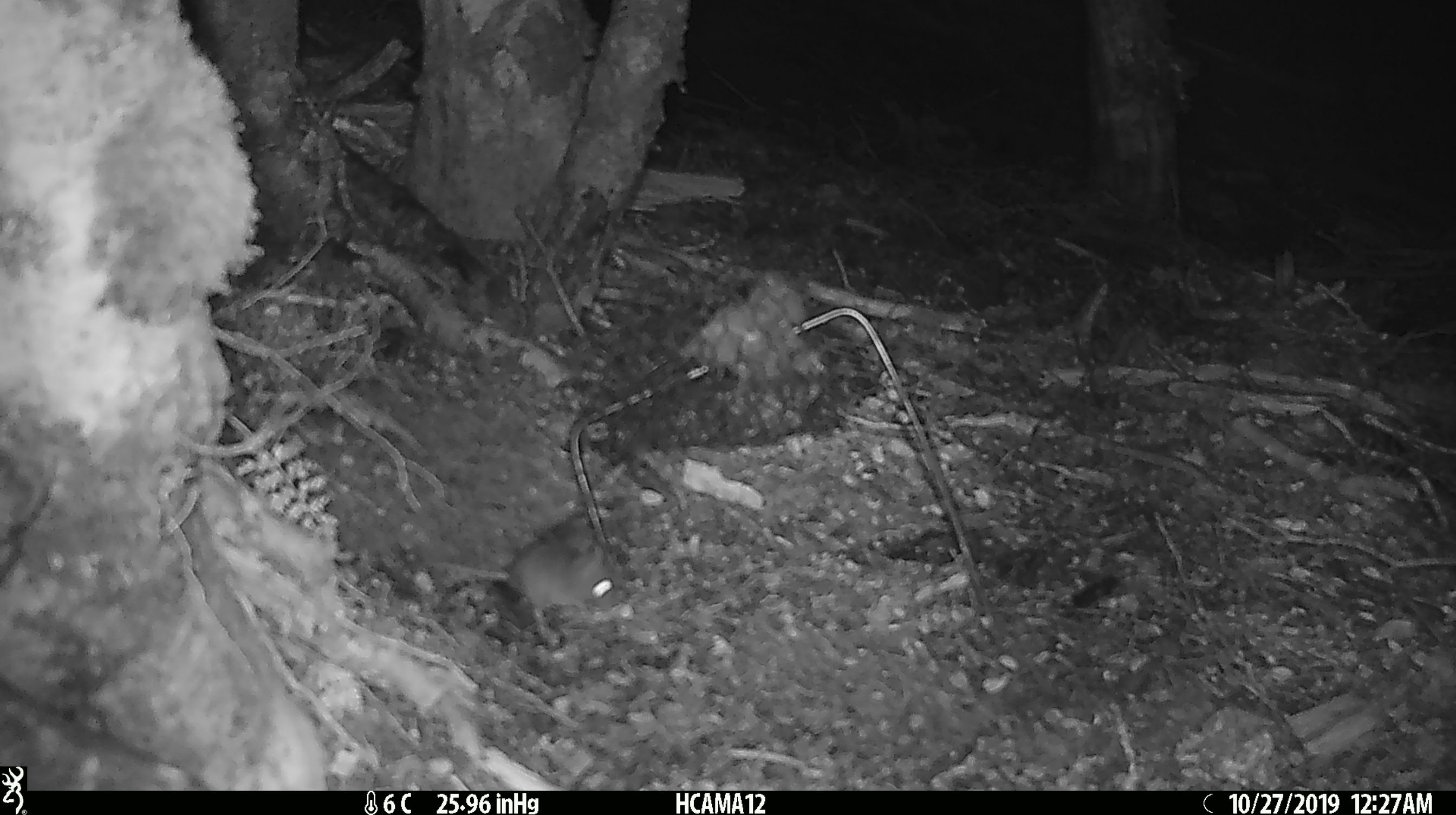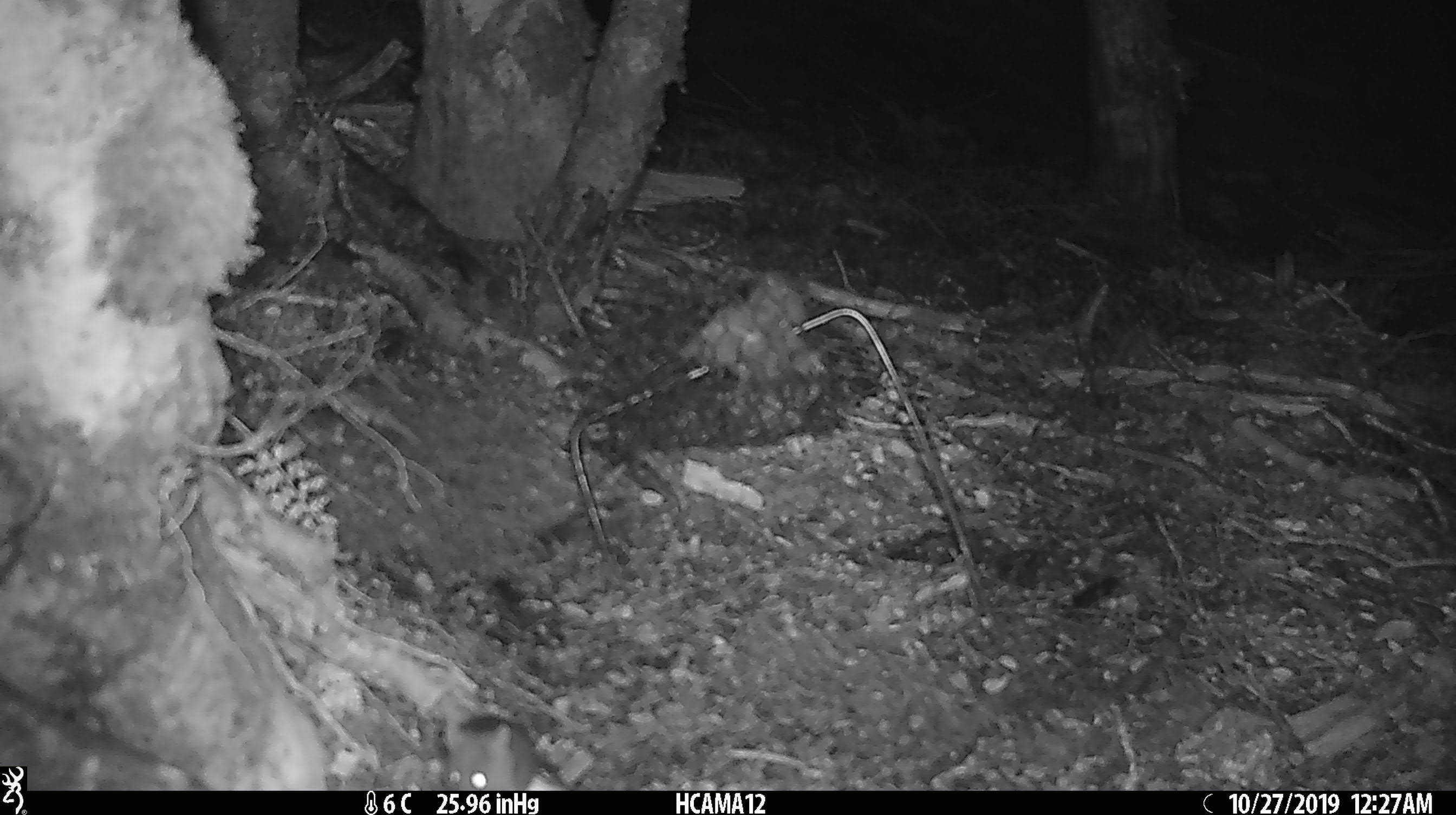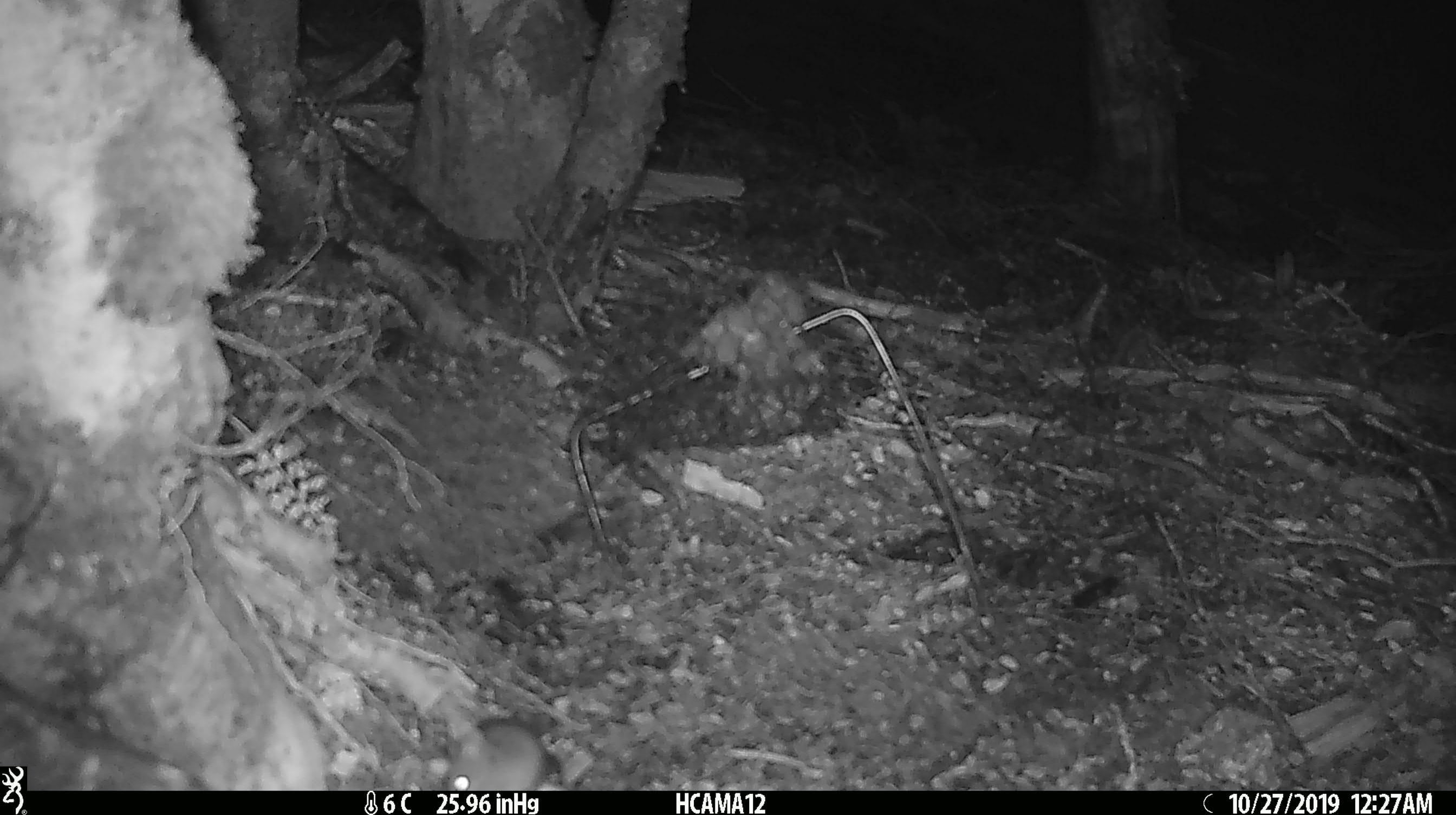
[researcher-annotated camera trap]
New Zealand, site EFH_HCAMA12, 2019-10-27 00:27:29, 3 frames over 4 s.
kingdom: Animalia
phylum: Chordata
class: Mammalia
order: Rodentia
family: Muridae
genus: Mus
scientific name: Mus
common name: mouse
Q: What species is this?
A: Mouse (Mus).